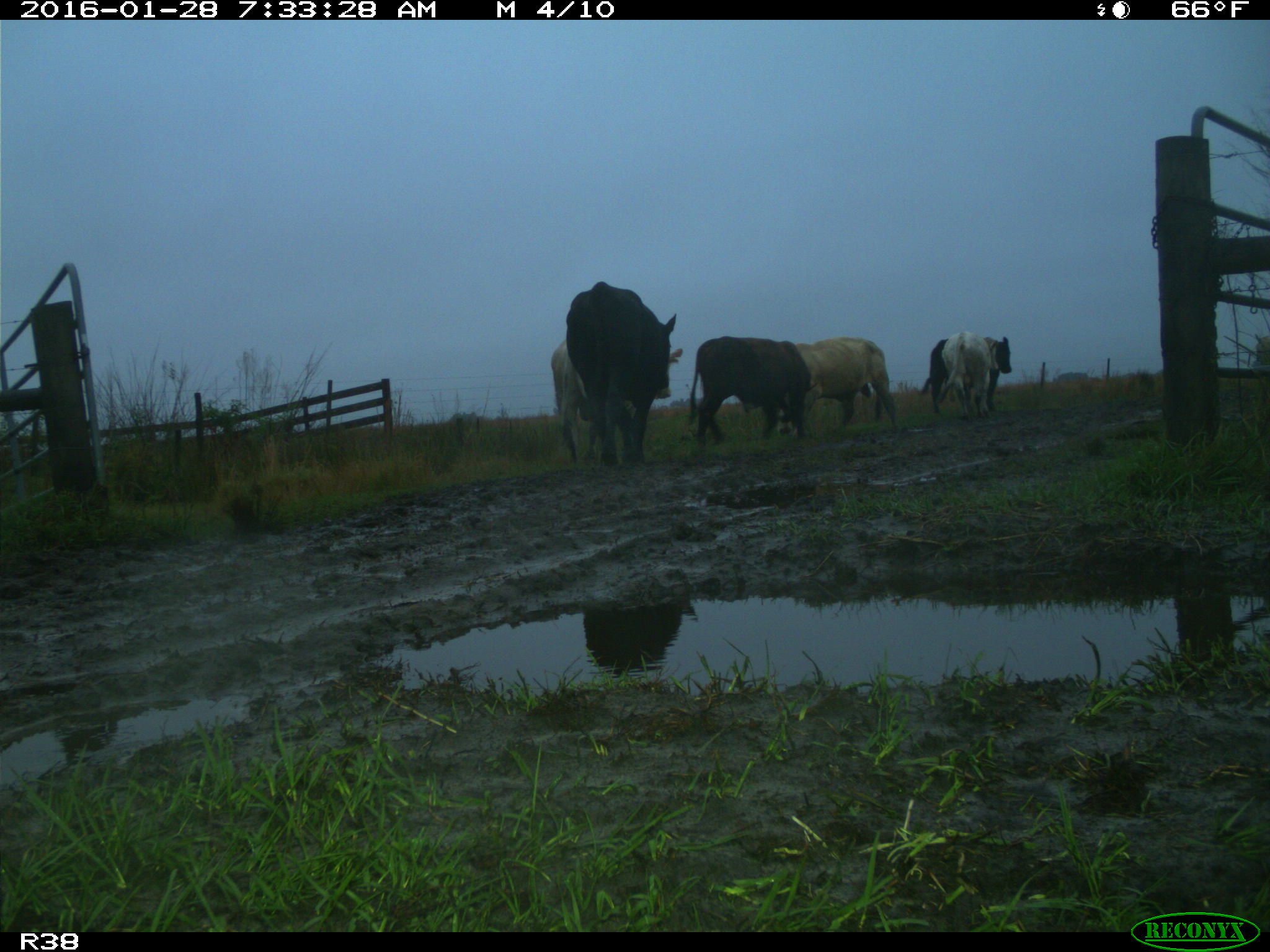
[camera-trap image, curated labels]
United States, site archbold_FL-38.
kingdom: Animalia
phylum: Chordata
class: Mammalia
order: Artiodactyla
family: Bovidae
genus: Bos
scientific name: Bos taurus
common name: domestic cow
Bos taurus (domestic cow).